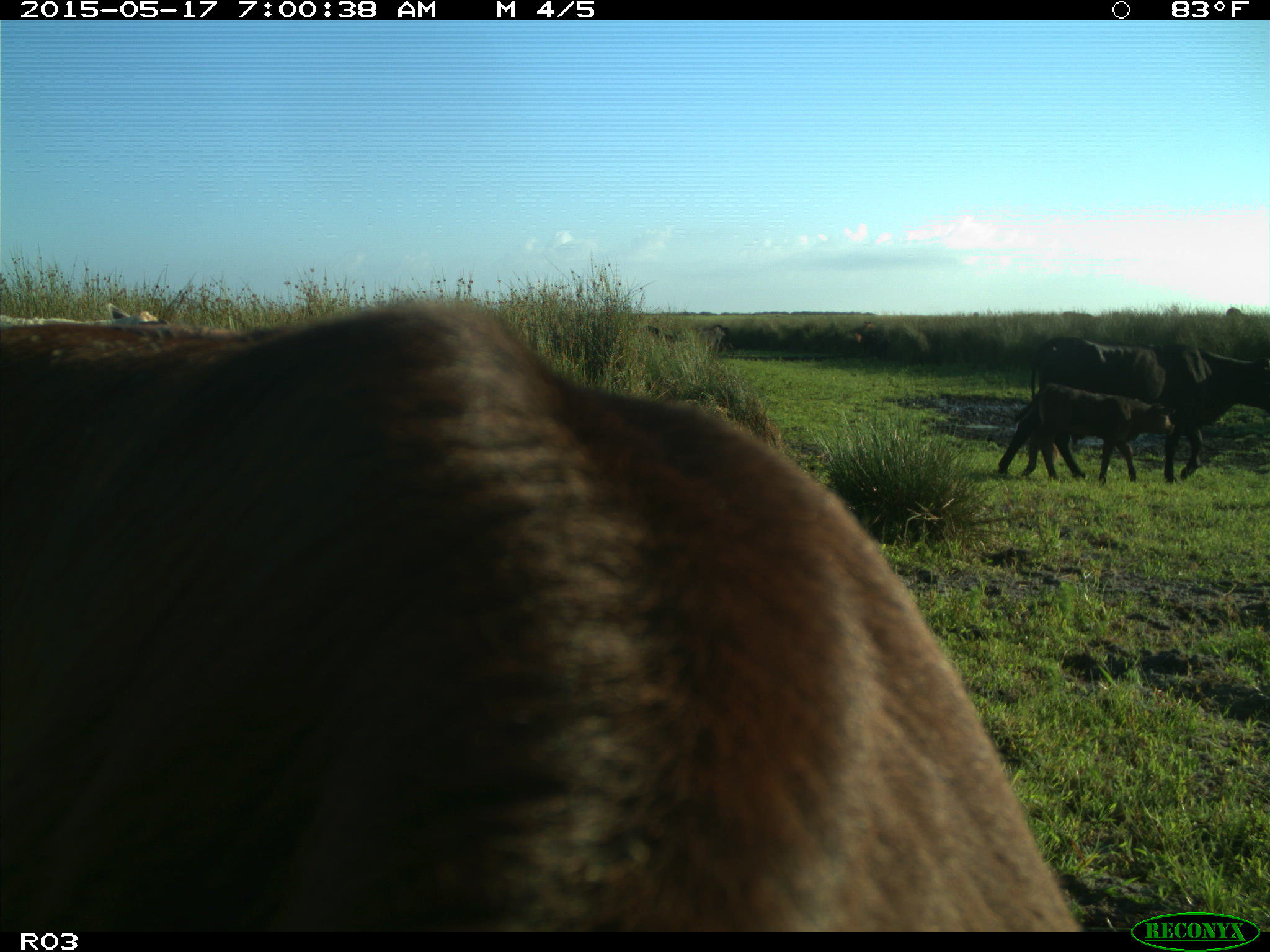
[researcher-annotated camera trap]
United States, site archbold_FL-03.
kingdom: Animalia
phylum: Chordata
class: Mammalia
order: Artiodactyla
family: Bovidae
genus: Bos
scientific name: Bos taurus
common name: domestic cow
Bos taurus (domestic cow).